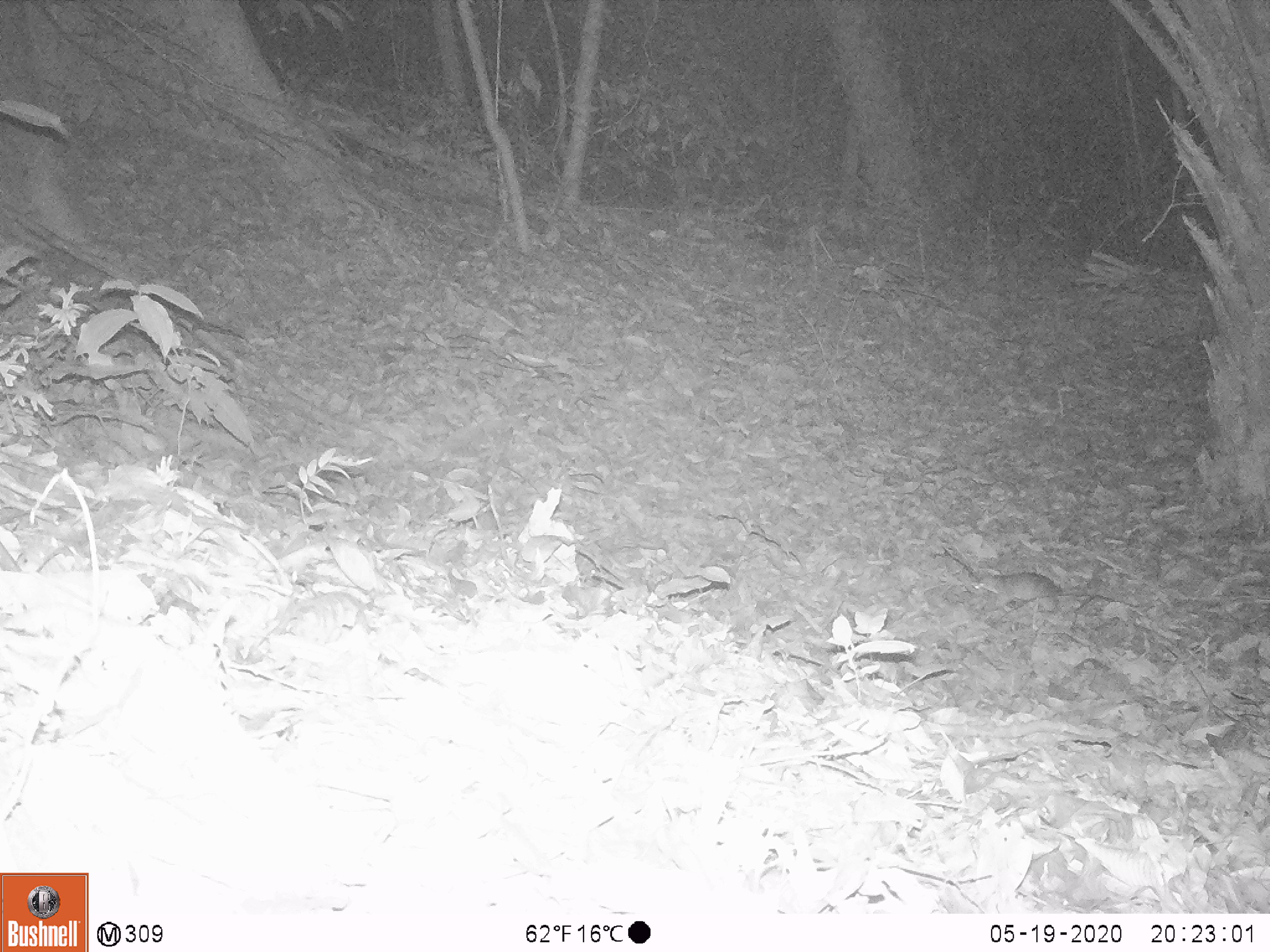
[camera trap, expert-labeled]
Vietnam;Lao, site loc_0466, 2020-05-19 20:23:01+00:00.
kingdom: Animalia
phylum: Chordata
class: Mammalia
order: Rodentia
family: Muridae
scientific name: Muridae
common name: old-world mice and rats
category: unidentified murid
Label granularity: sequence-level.